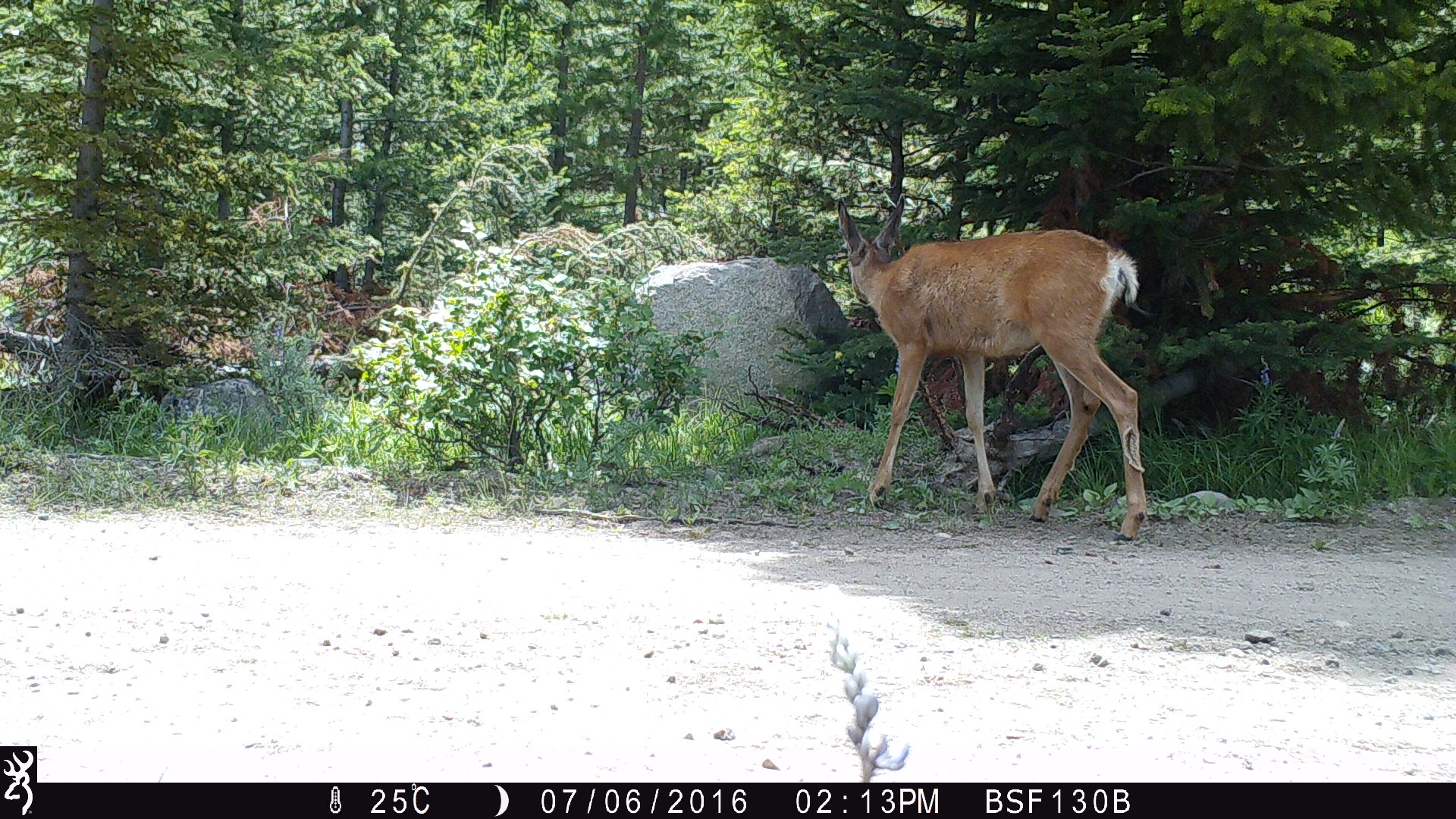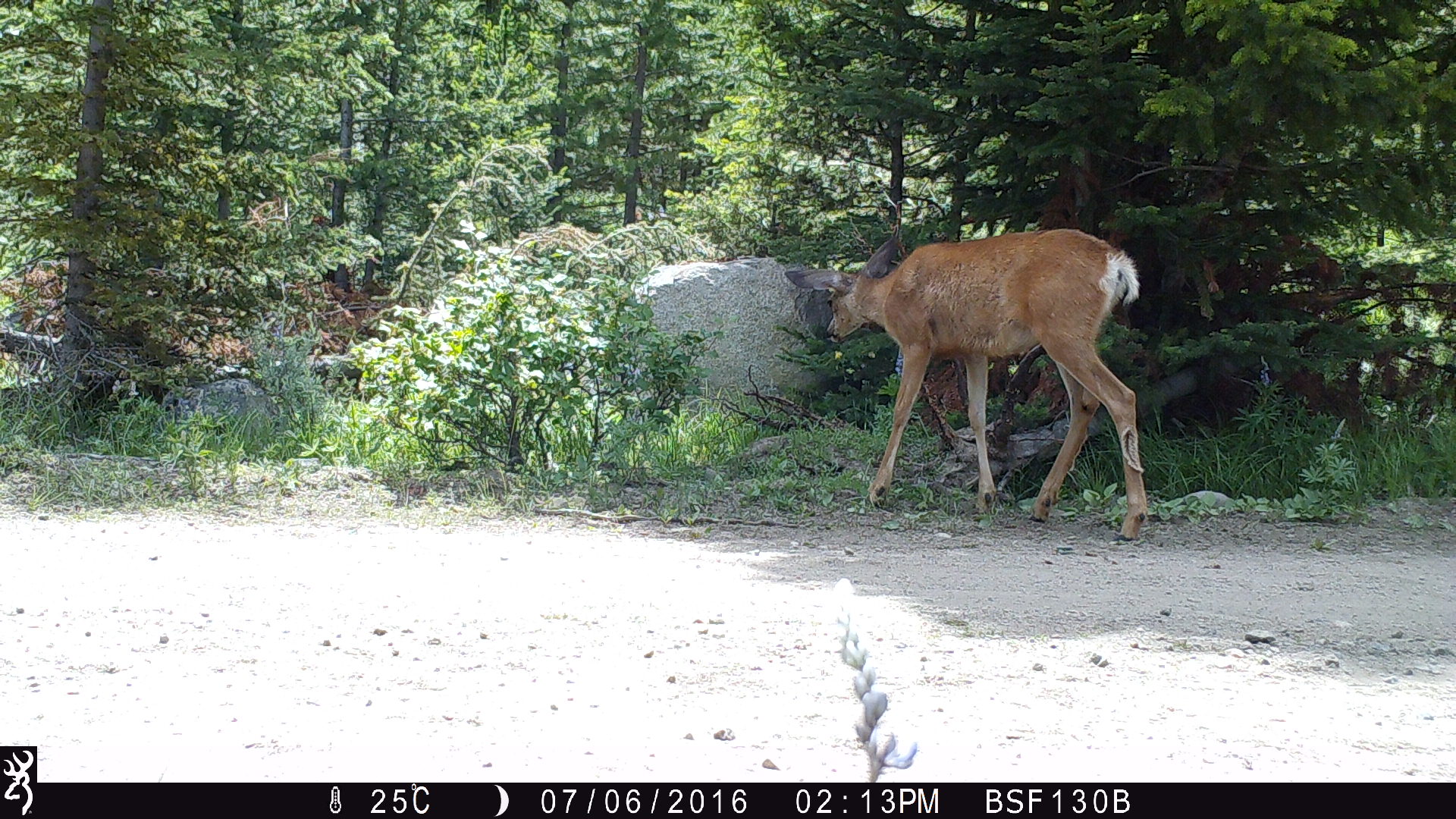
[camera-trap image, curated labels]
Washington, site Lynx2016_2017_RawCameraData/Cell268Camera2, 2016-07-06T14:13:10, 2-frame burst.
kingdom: Animalia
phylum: Chordata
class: Mammalia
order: Artiodactyla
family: Cervidae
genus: Odocoileus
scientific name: Odocoileus hemionus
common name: mule deer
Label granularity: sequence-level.